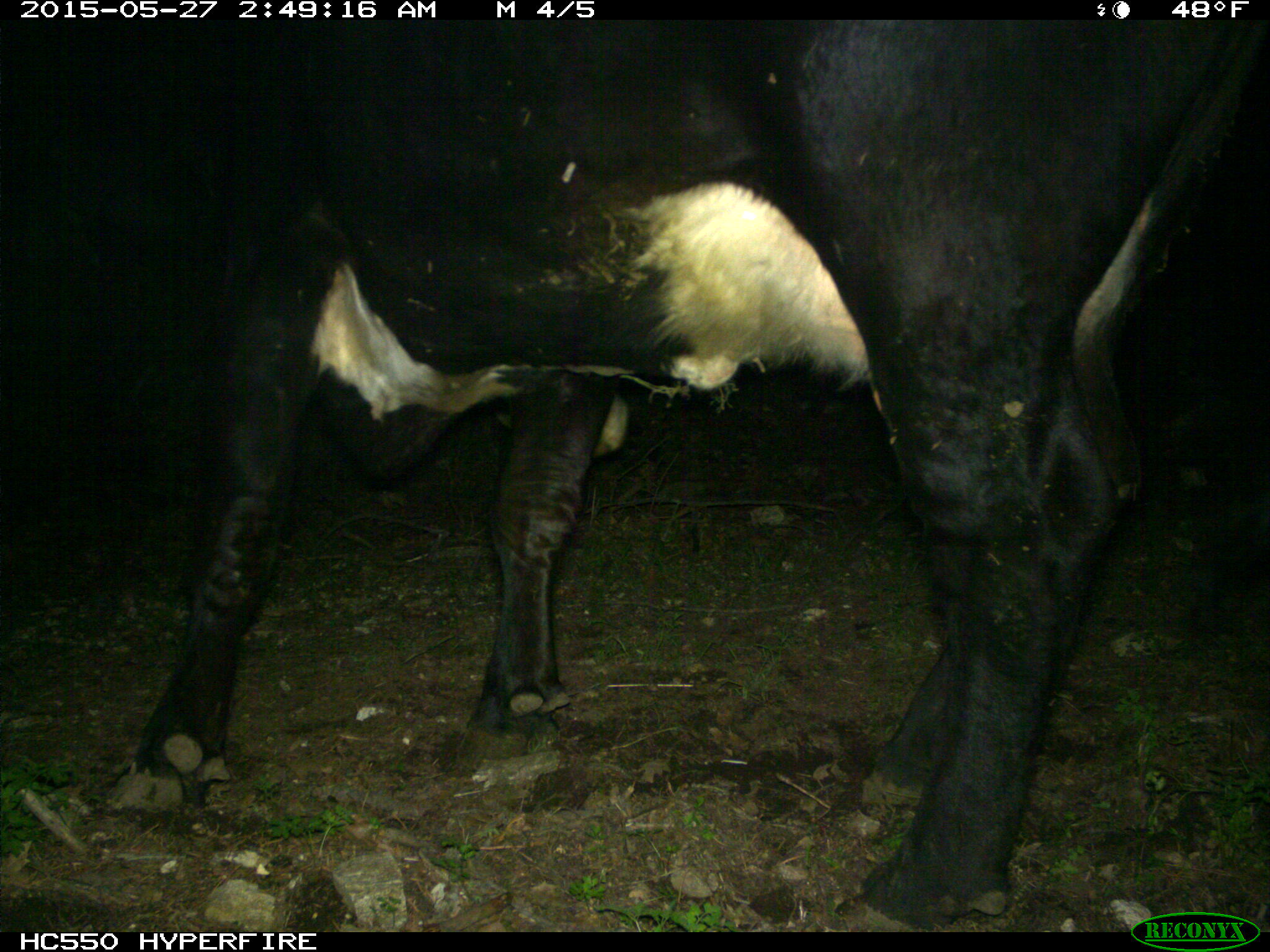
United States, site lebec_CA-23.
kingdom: Animalia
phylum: Chordata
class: Mammalia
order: Artiodactyla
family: Bovidae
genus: Bos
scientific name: Bos taurus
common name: domestic cow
Bos taurus (domestic cow).